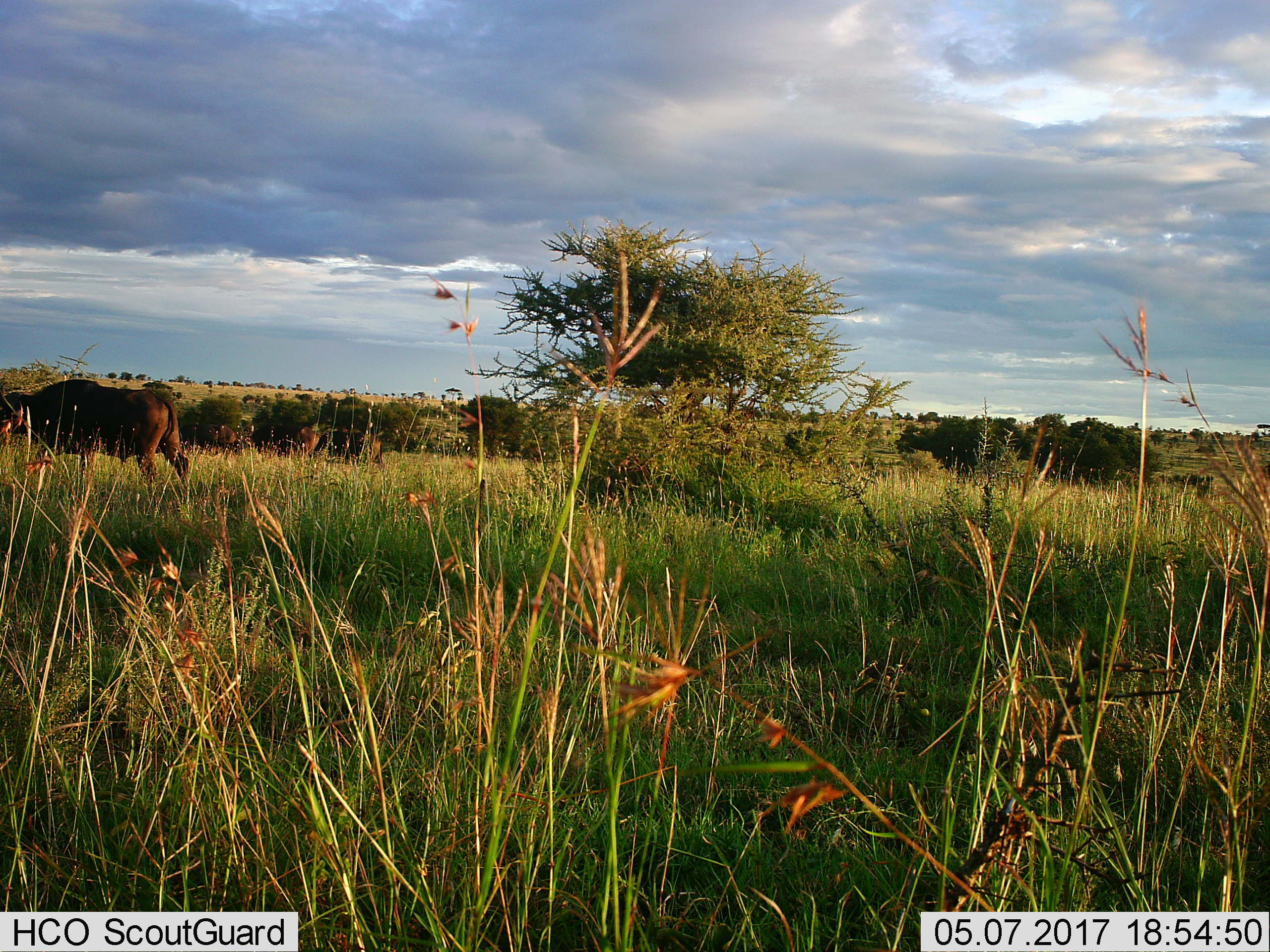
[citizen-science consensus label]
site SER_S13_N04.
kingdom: Animalia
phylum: Chordata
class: Mammalia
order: Artiodactyla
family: Bovidae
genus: Syncerus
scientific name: Syncerus caffer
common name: african buffalo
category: buffalo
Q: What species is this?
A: Buffalo (african buffalo) (Syncerus caffer).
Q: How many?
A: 4.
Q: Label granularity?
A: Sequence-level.